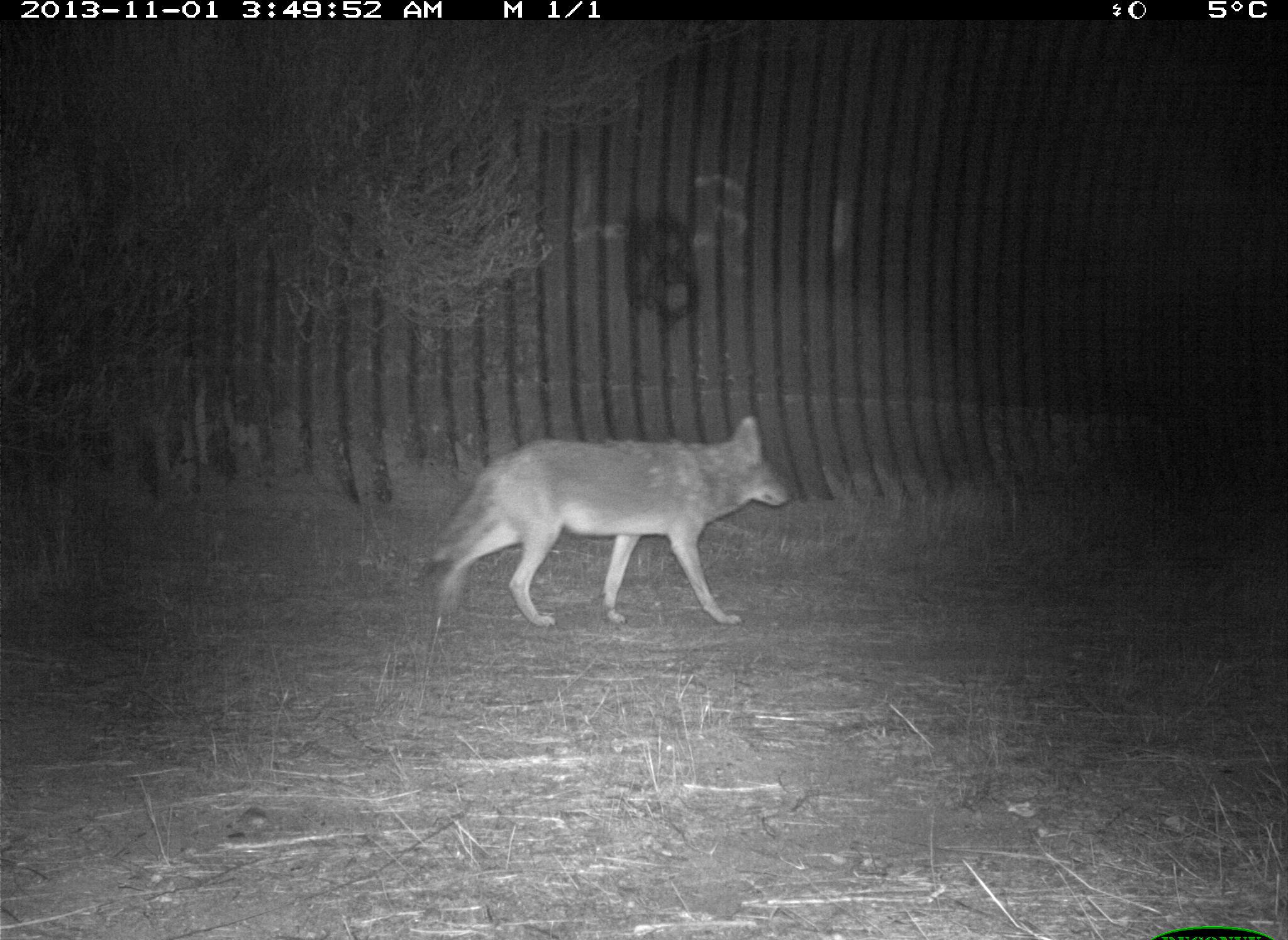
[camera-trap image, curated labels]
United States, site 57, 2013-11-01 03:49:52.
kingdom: Animalia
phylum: Chordata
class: Mammalia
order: Carnivora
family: Canidae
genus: Canis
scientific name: Canis latrans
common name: coyote